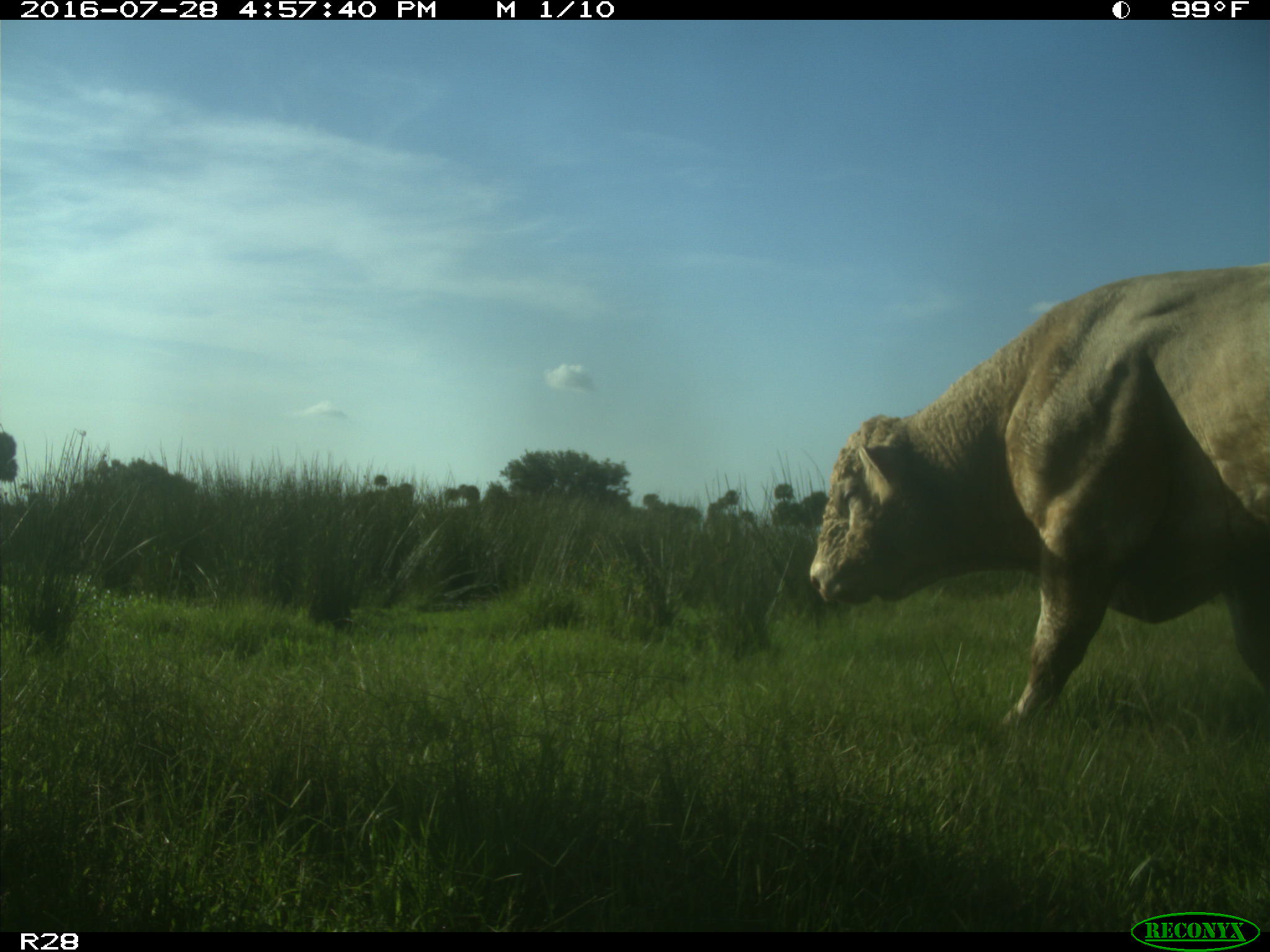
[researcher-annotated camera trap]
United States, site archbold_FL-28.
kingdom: Animalia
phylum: Chordata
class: Mammalia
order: Artiodactyla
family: Bovidae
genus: Bos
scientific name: Bos taurus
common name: domestic cow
Bos taurus (domestic cow).